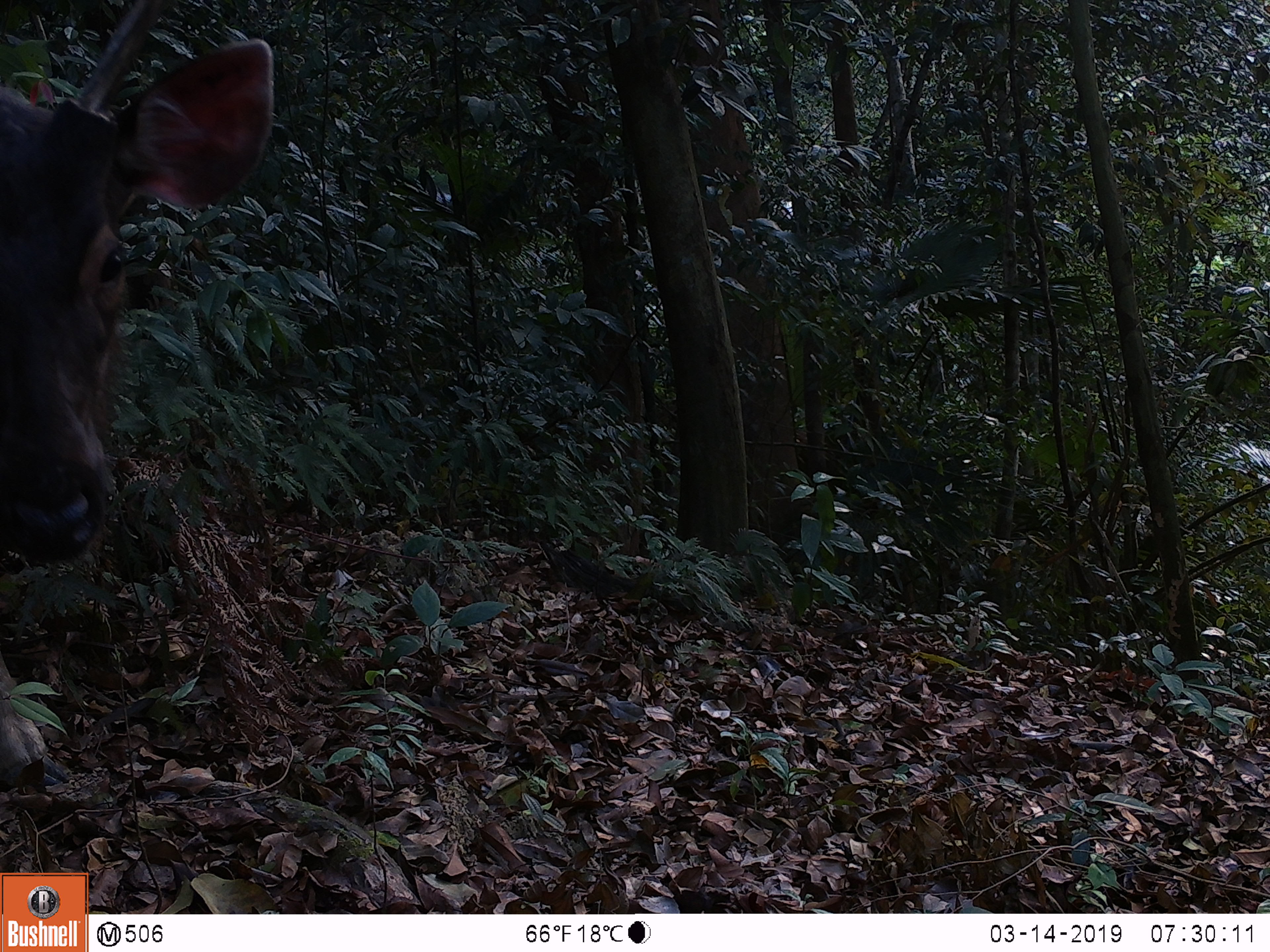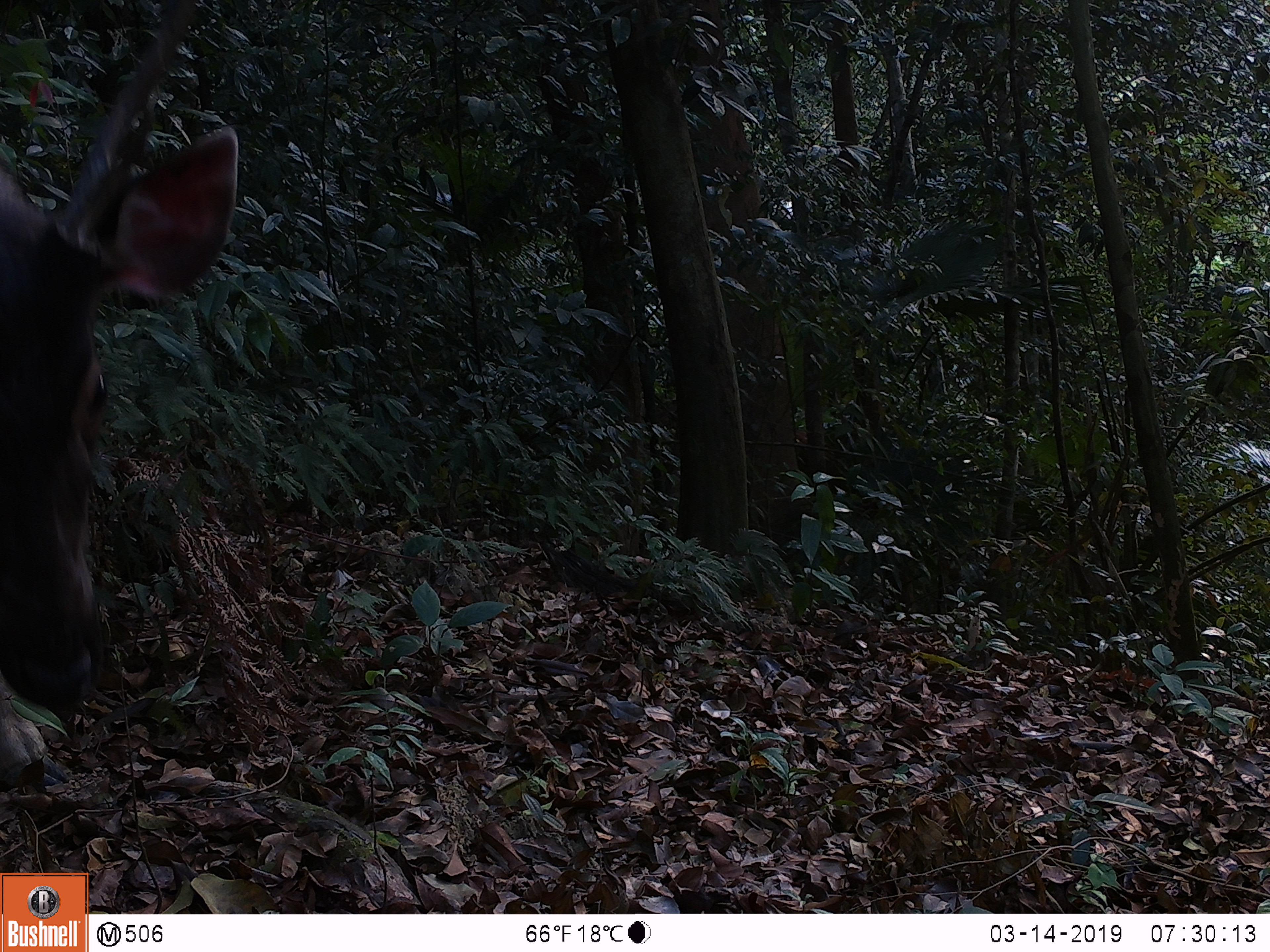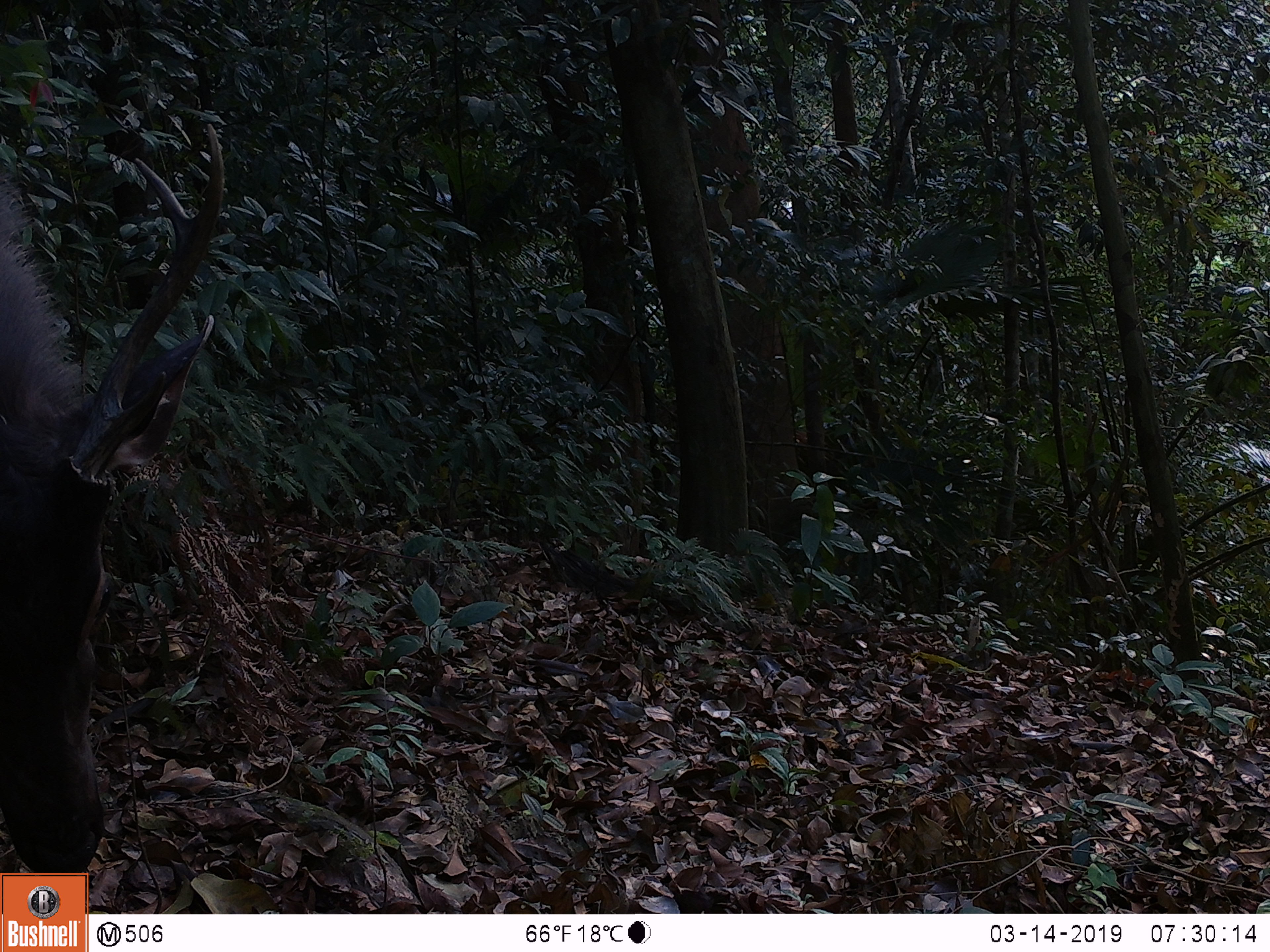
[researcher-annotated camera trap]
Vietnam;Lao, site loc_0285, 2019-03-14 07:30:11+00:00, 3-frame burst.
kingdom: Animalia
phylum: Chordata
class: Mammalia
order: Artiodactyla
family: Cervidae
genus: Rusa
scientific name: Rusa unicolor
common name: sambar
Sambar (Rusa unicolor). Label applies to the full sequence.